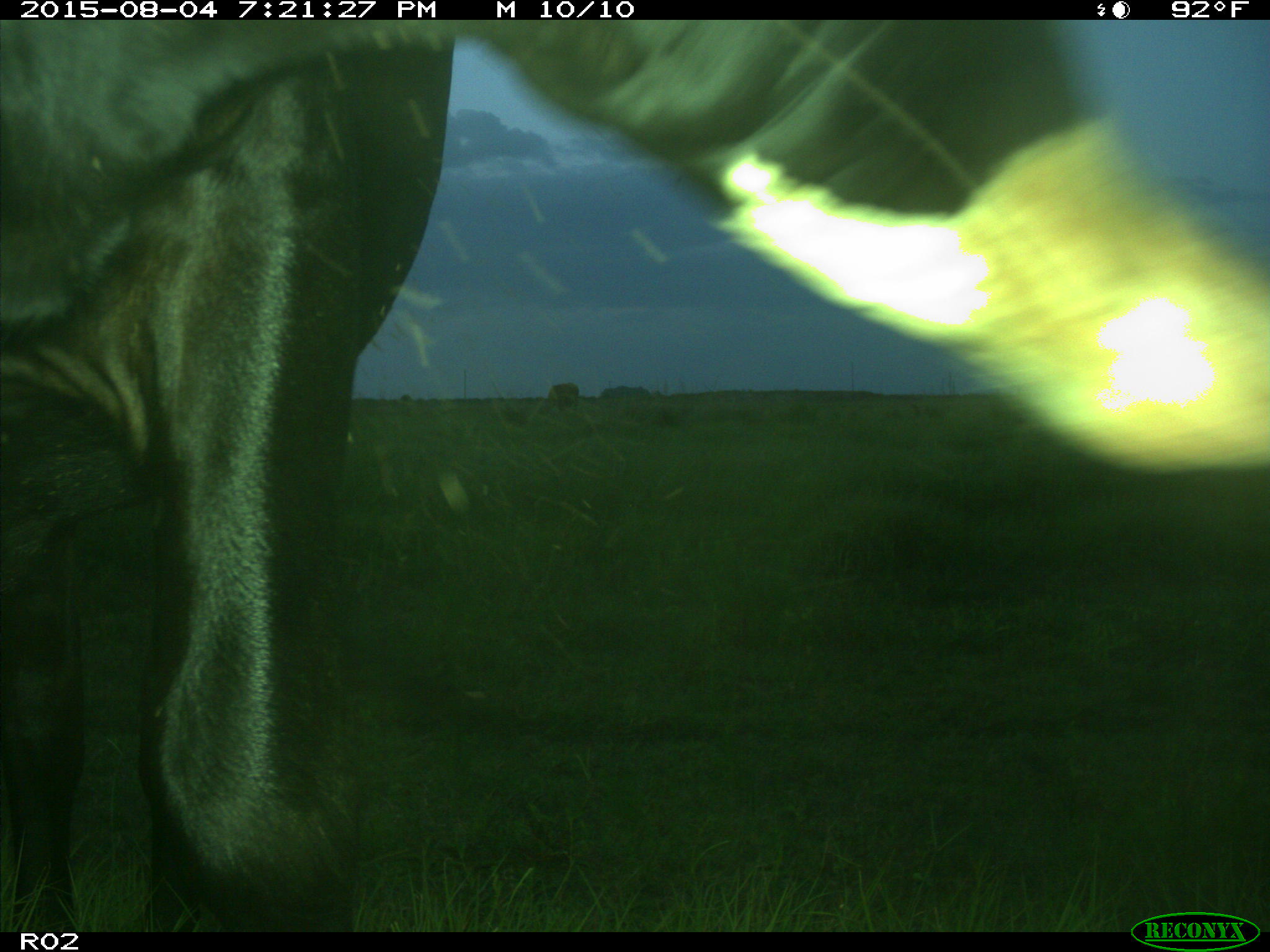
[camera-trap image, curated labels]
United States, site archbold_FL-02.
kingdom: Animalia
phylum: Chordata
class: Mammalia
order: Artiodactyla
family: Bovidae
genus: Bos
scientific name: Bos taurus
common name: domestic cow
Bos taurus (domestic cow).